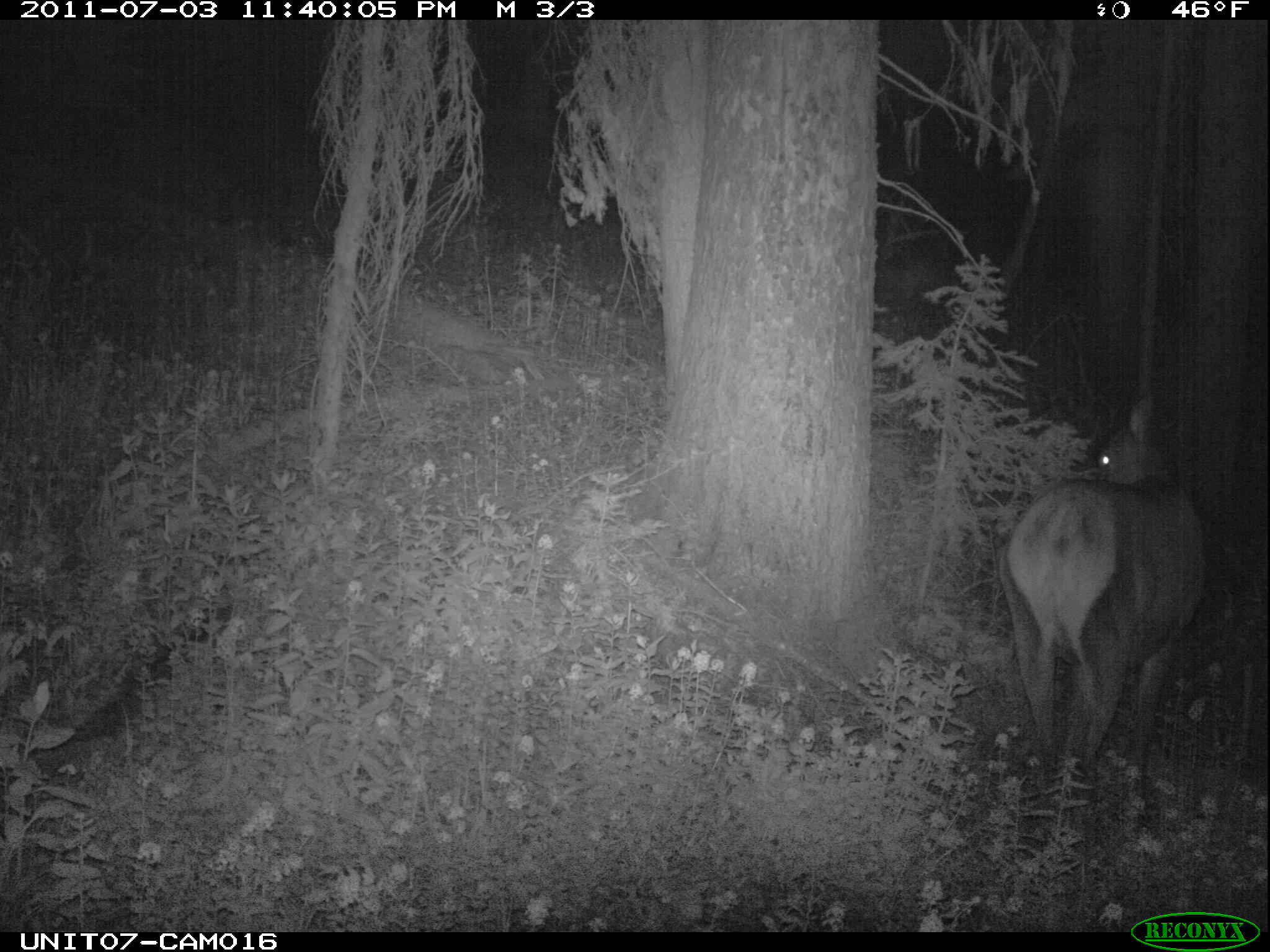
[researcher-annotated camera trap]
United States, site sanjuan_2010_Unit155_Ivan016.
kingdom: Animalia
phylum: Chordata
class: Mammalia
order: Artiodactyla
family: Cervidae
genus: Cervus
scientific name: Cervus elaphus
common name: red deer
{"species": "Cervus elaphus (red deer)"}